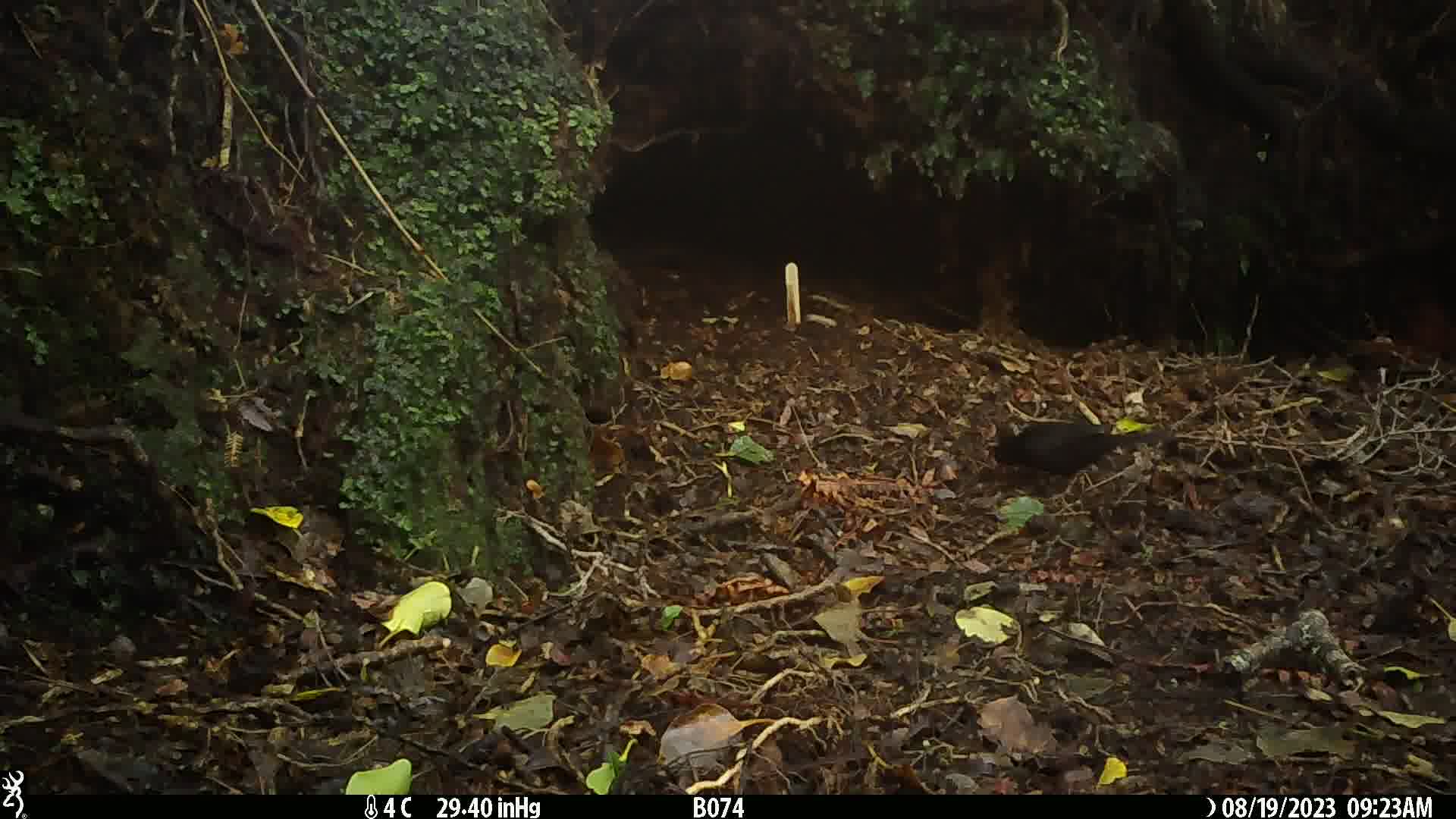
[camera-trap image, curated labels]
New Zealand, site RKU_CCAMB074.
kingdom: Animalia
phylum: Chordata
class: Aves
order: Passeriformes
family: Turdidae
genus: Turdus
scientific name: Turdus merula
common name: eurasian blackbird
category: blackbird